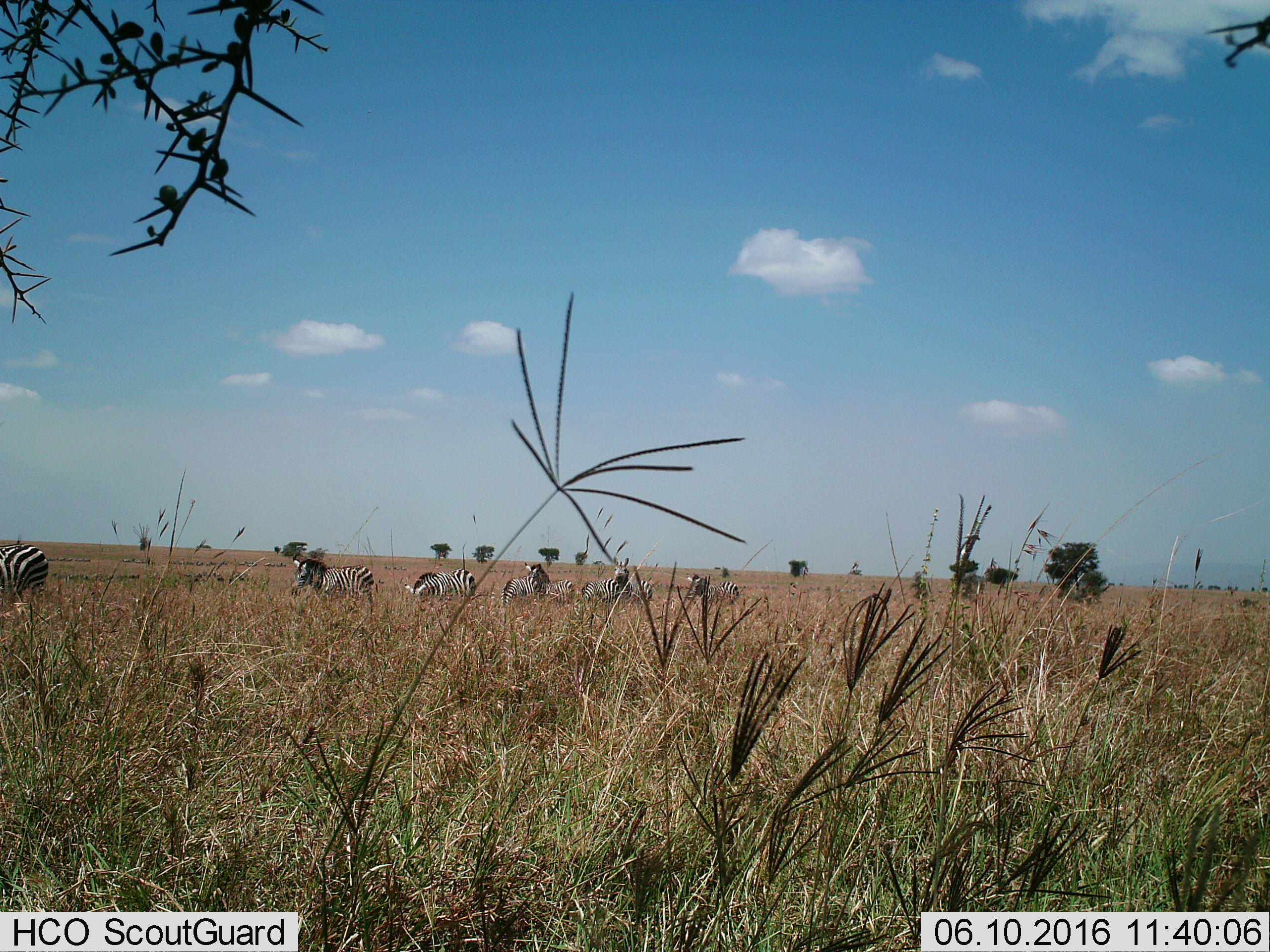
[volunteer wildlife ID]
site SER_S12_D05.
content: unidentified animal